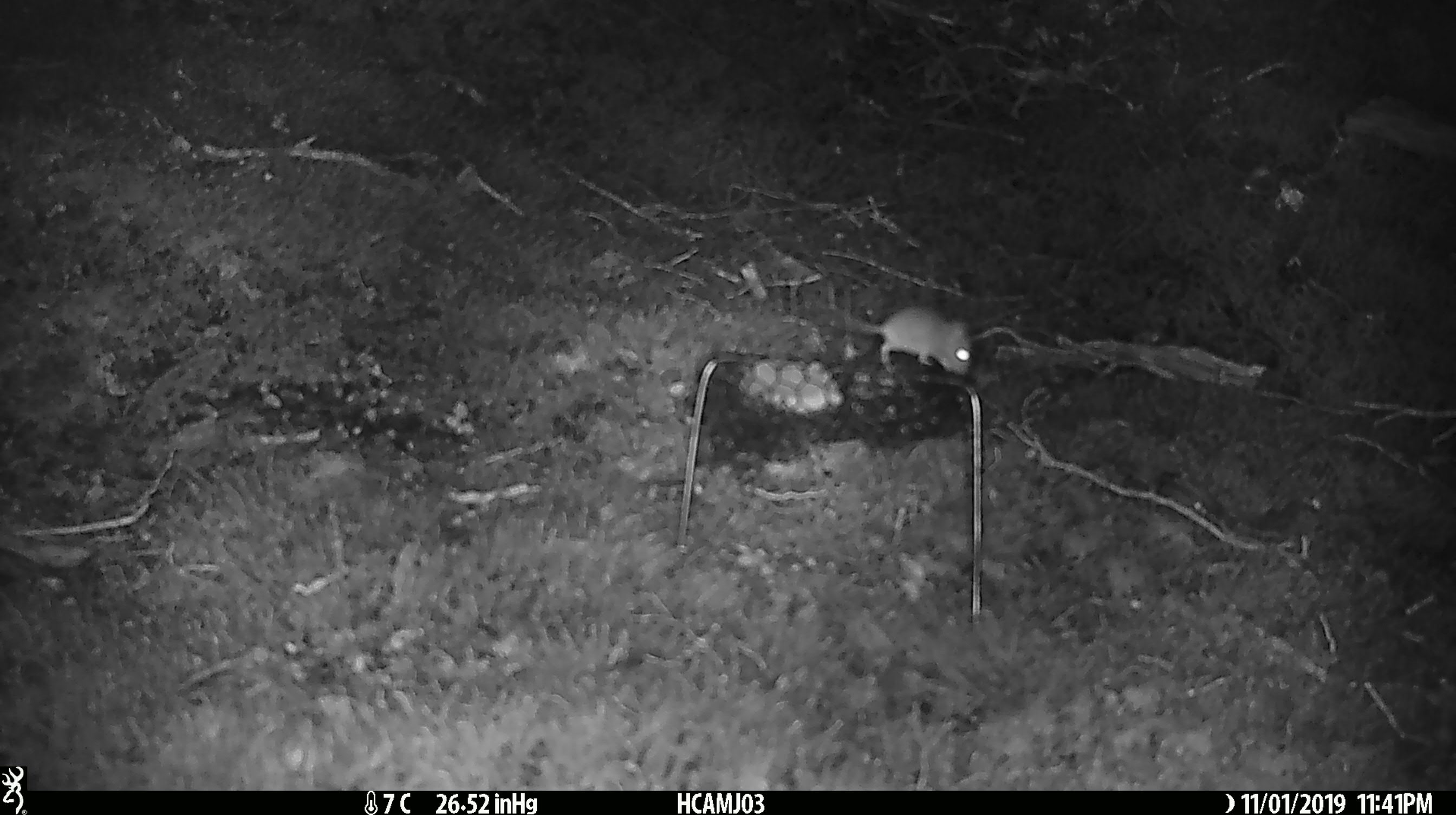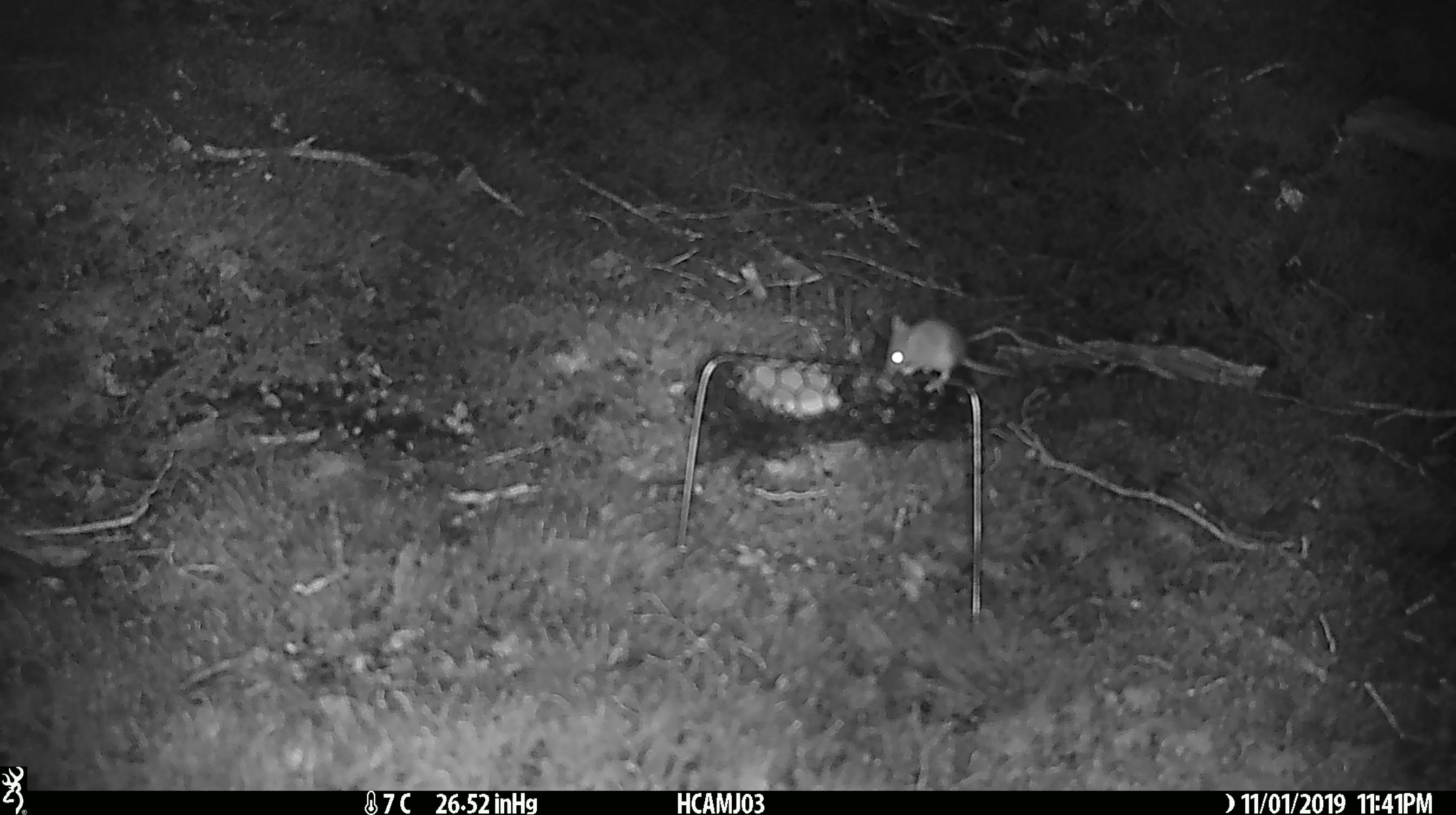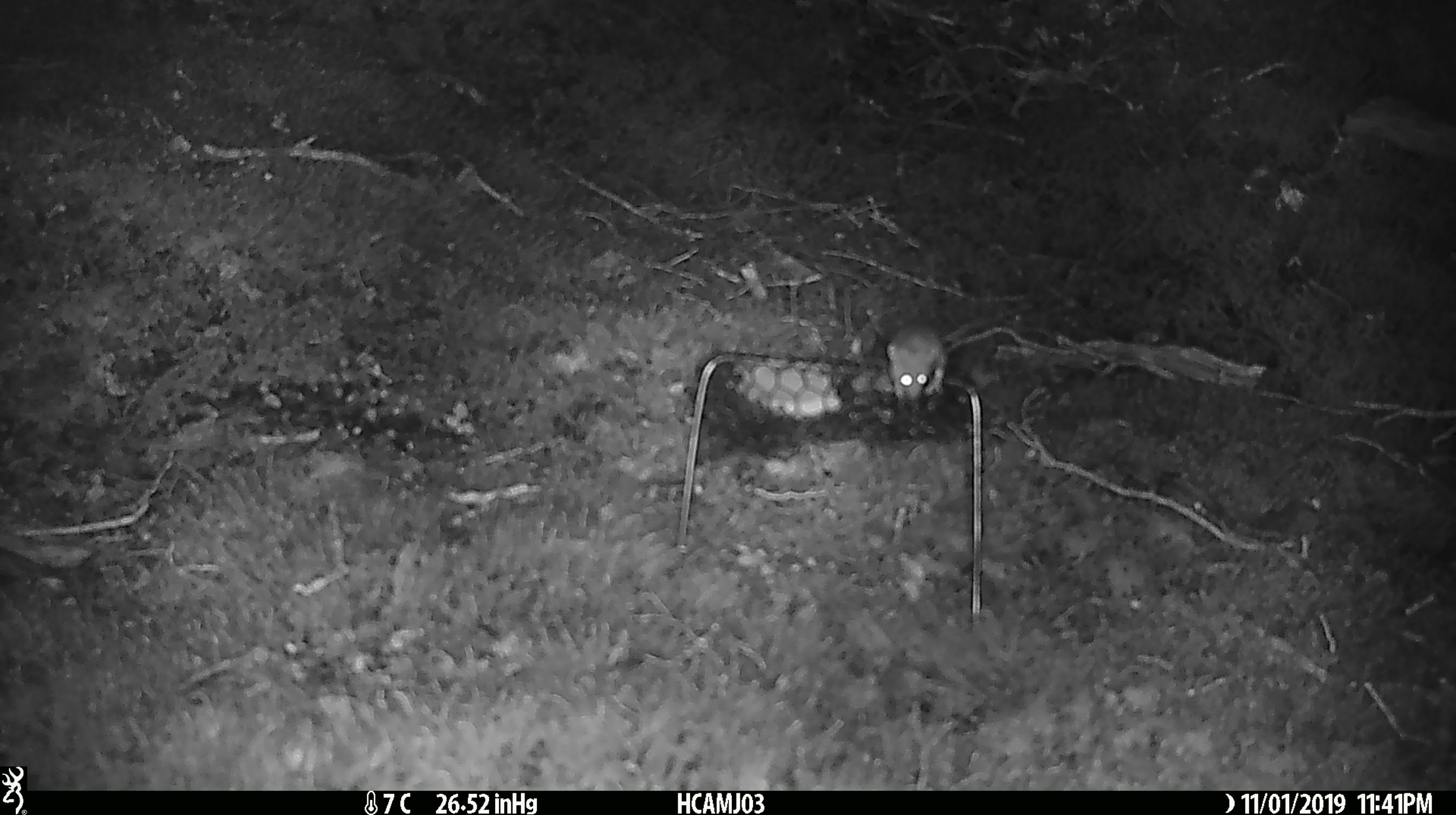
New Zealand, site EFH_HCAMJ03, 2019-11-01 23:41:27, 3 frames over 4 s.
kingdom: Animalia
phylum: Chordata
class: Mammalia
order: Rodentia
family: Muridae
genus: Mus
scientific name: Mus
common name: mouse